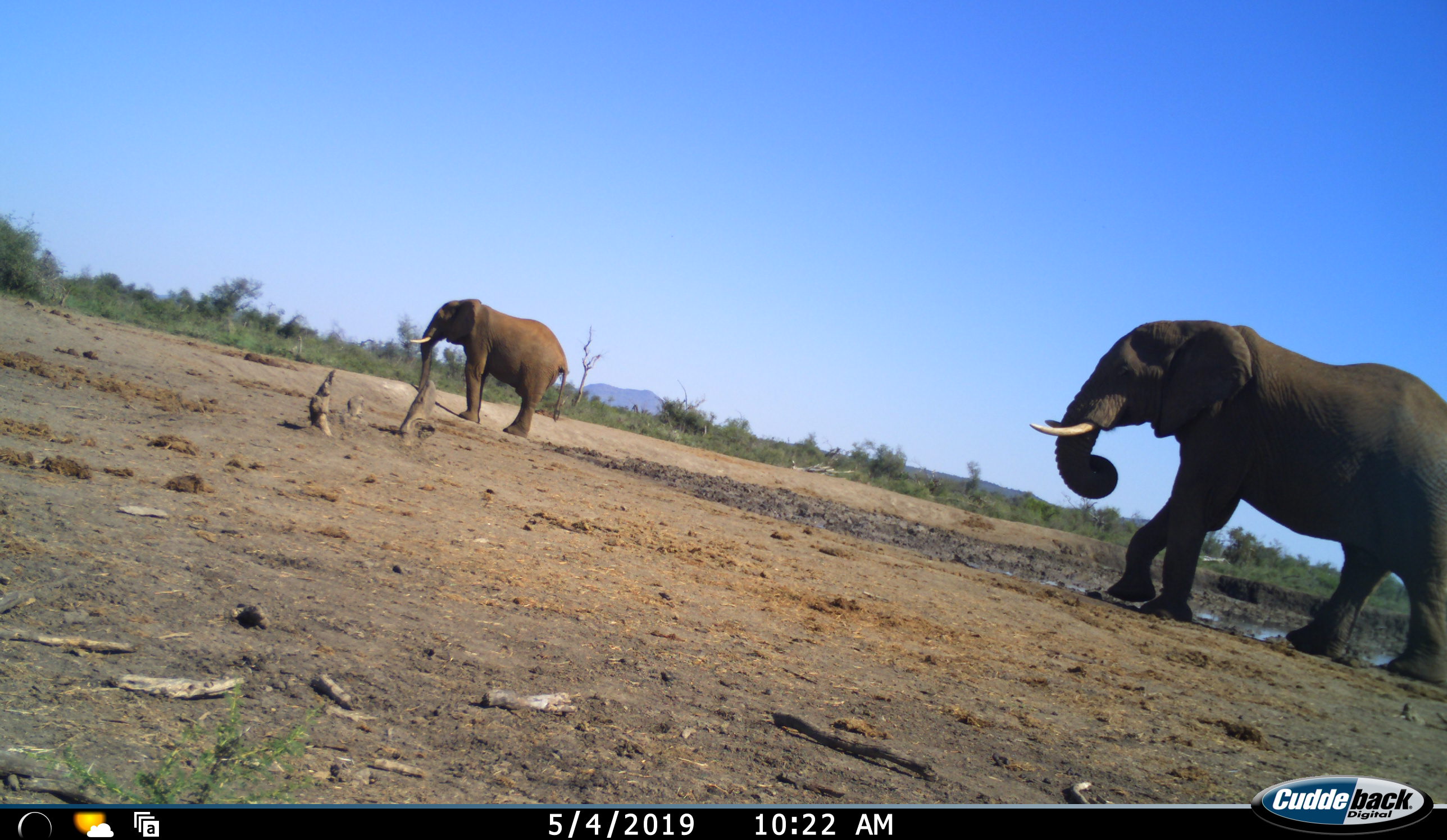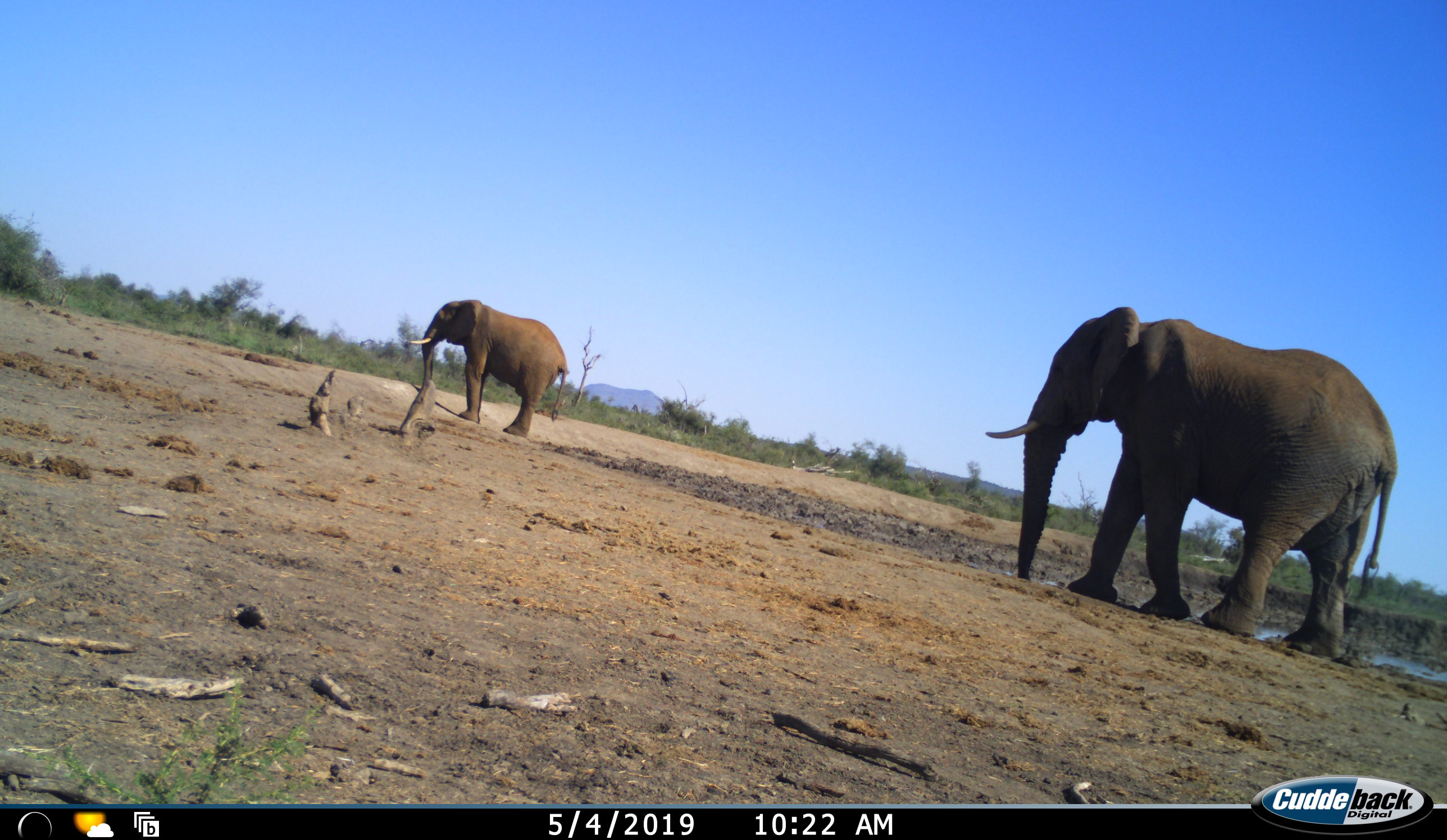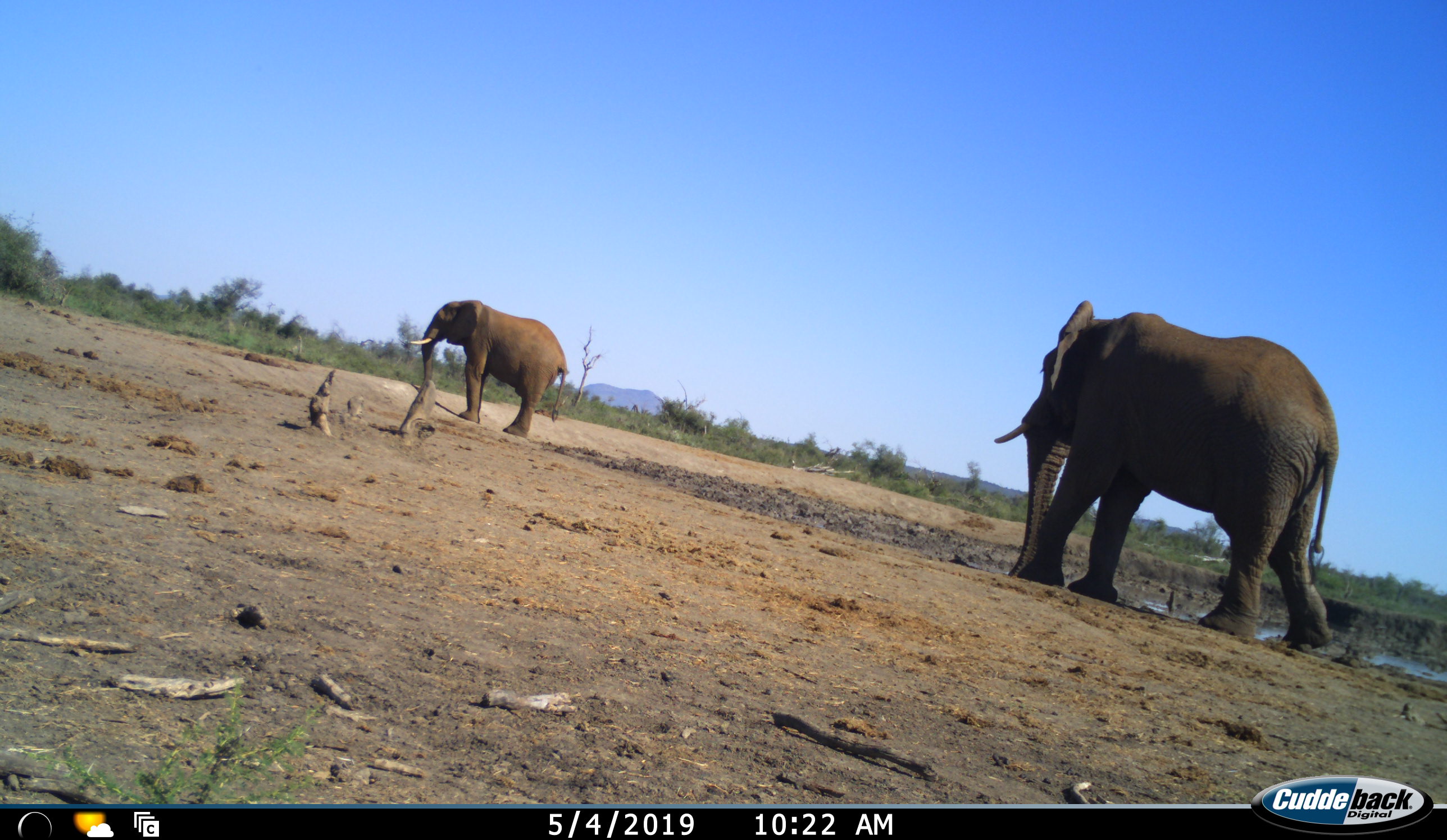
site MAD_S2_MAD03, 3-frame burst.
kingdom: Animalia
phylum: Chordata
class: Mammalia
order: Proboscidea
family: Elephantidae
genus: Loxodonta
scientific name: Loxodonta africana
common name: african bush elephant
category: elephant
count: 2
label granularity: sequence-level